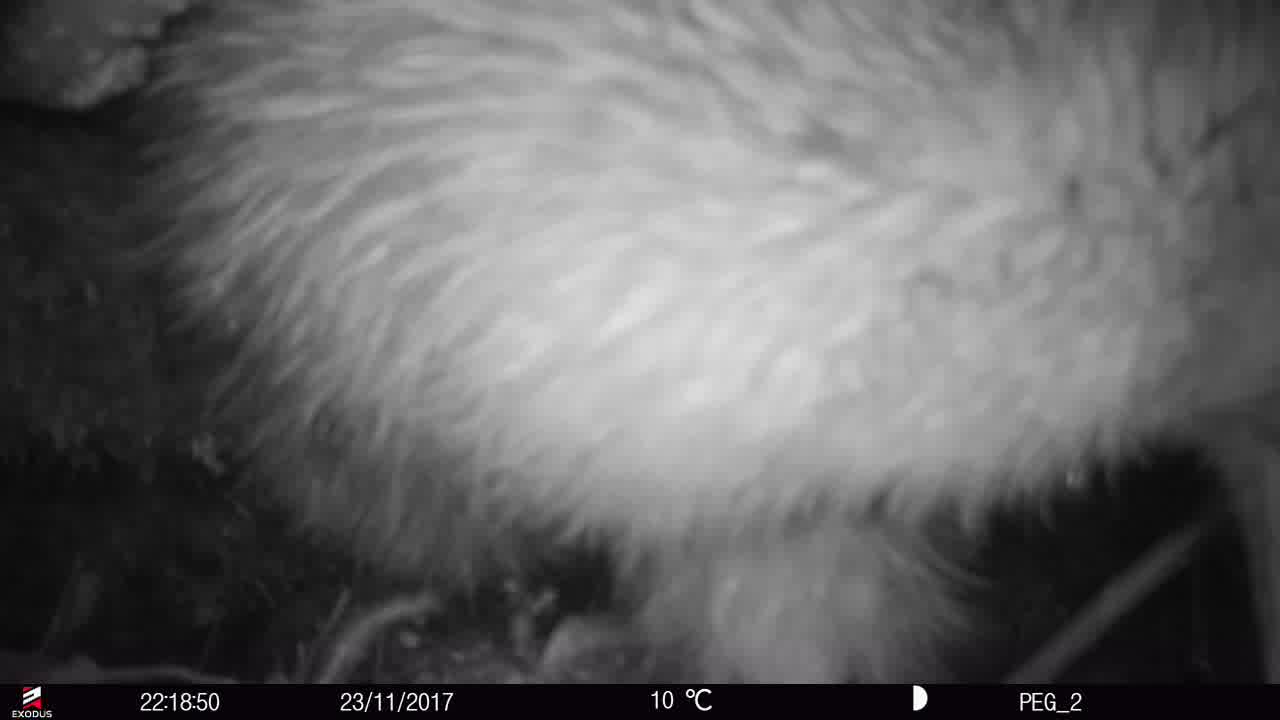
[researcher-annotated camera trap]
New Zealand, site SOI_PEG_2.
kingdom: Animalia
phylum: Chordata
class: Aves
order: Apterygiformes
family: Apterygidae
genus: Apteryx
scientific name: Apteryx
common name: kiwi